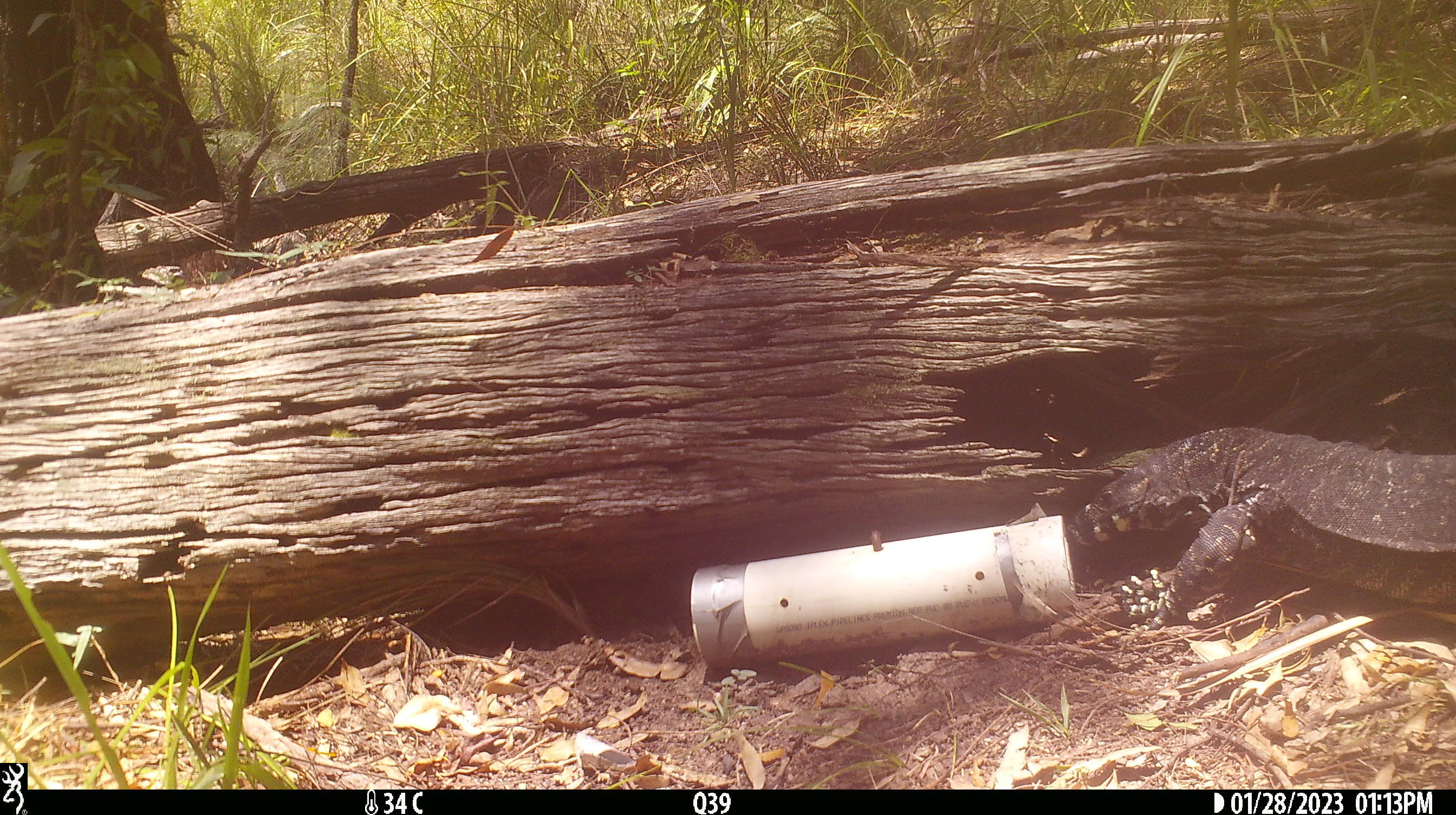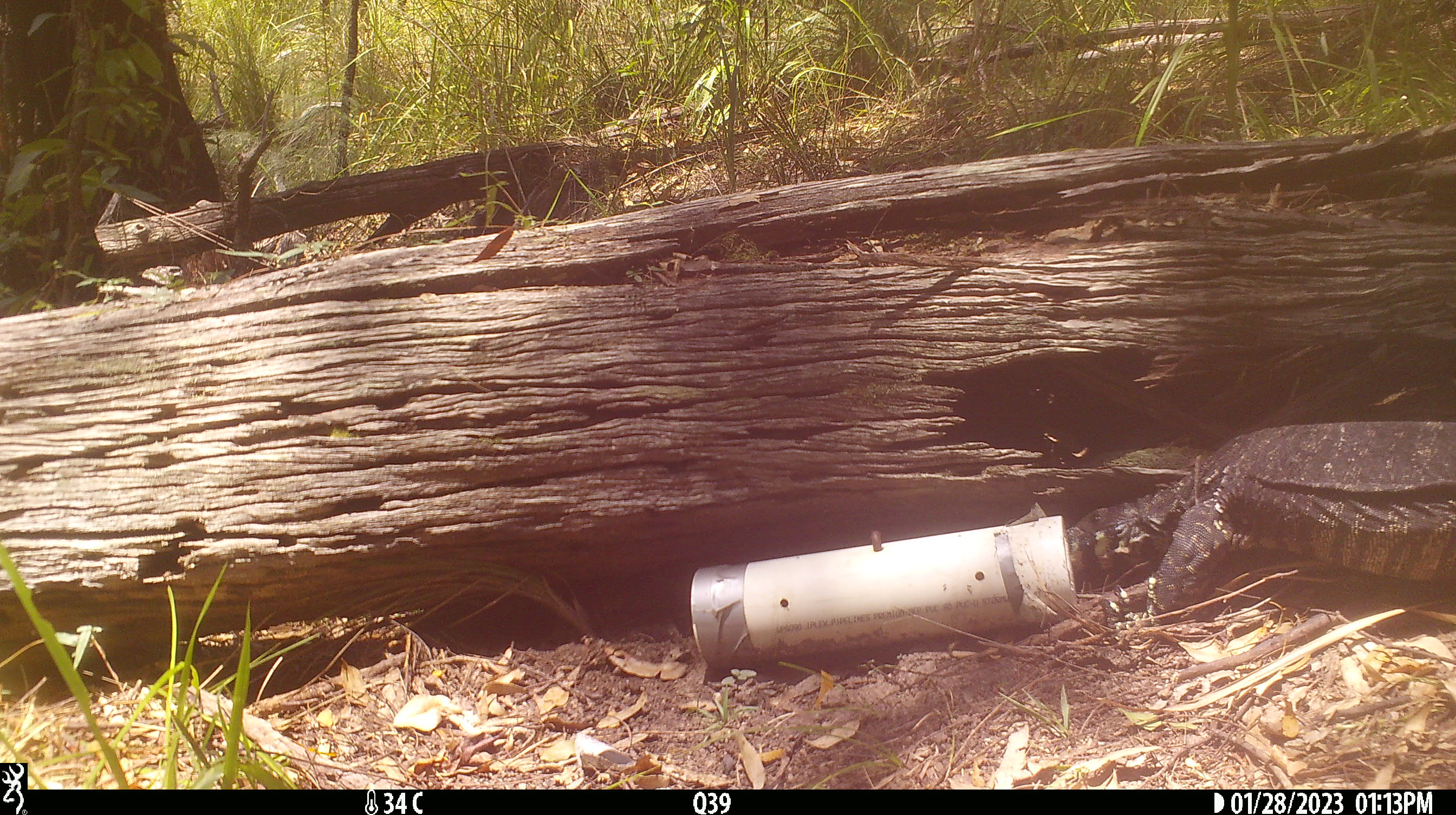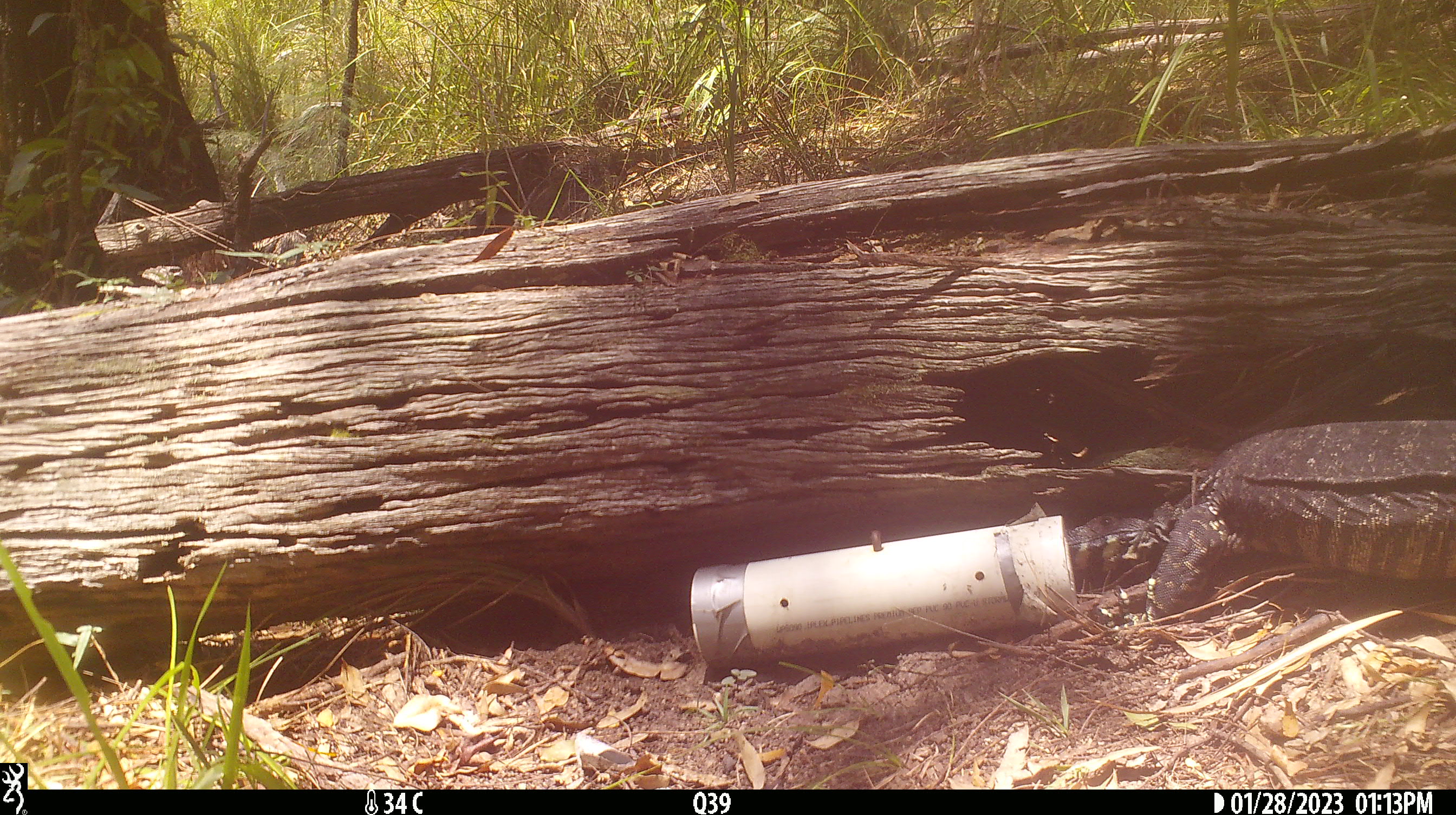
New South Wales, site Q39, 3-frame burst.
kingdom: Animalia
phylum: Chordata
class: Reptilia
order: Squamata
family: Varanidae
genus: Varanus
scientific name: Varanus varius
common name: lace monitor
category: goanna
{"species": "goanna (lace monitor) (Varanus varius)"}